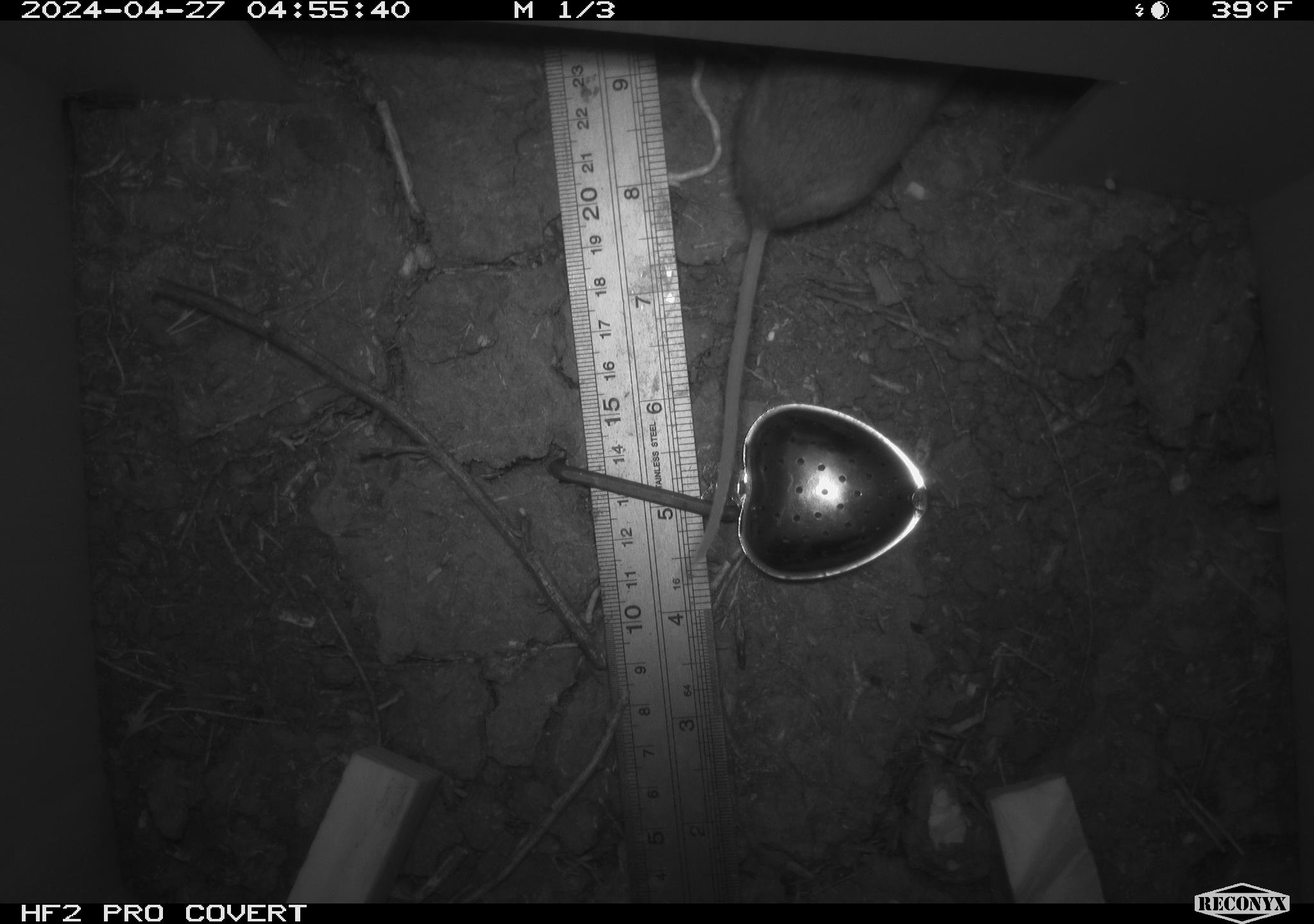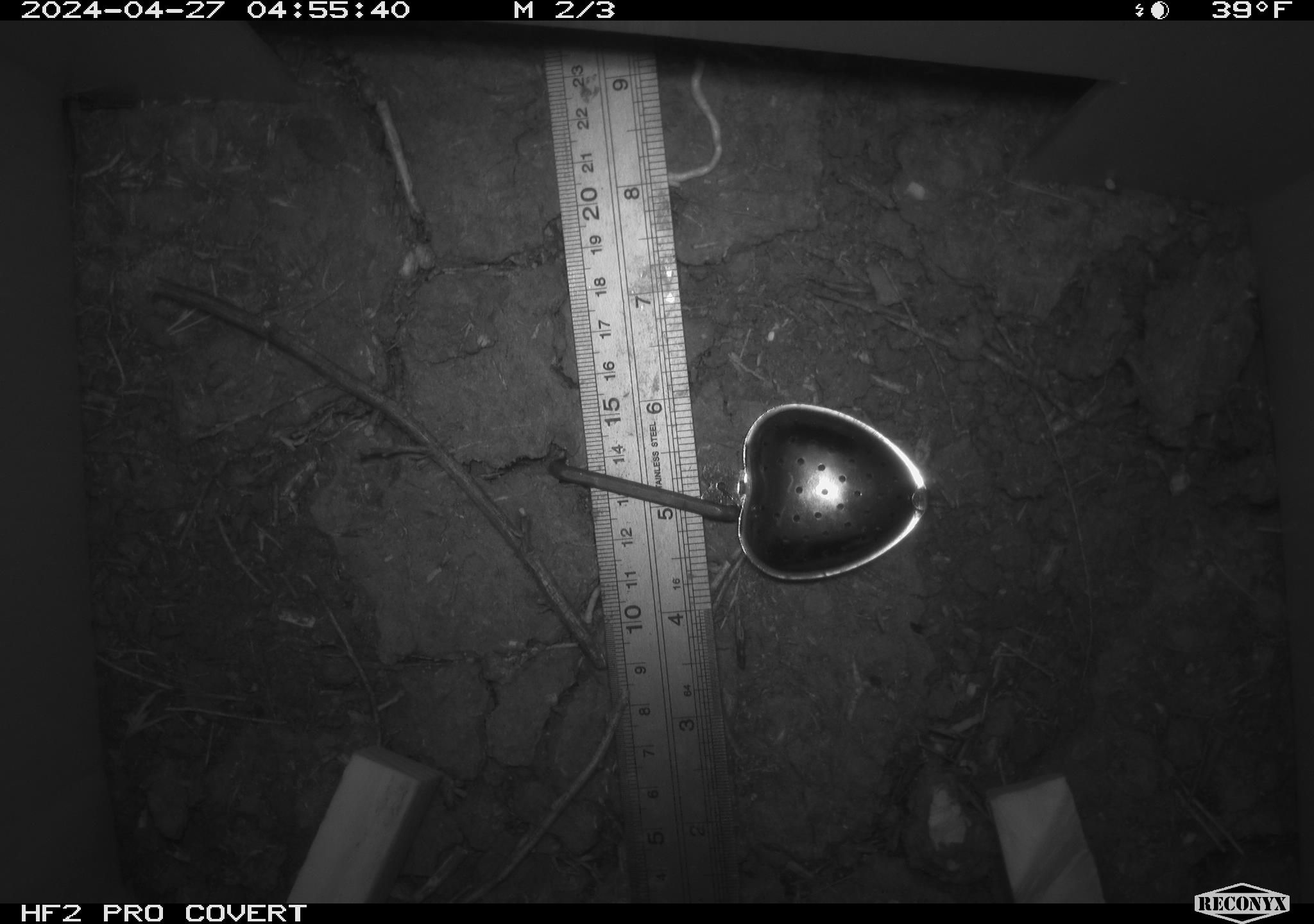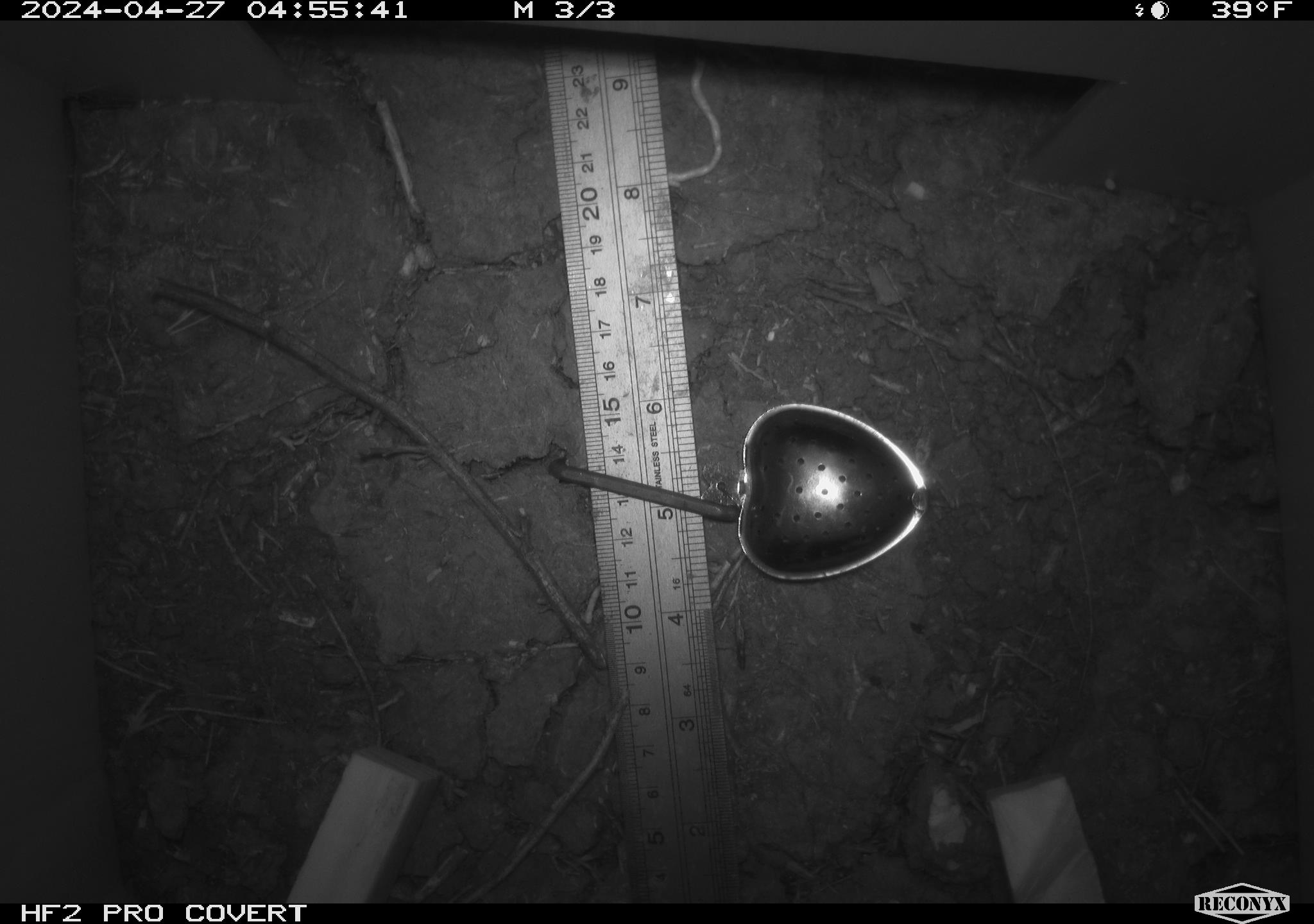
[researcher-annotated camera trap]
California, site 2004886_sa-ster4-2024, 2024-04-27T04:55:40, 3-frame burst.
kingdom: Animalia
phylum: Chordata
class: Mammalia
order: Rodentia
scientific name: Rodentia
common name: mouse species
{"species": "mouse species (Rodentia)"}